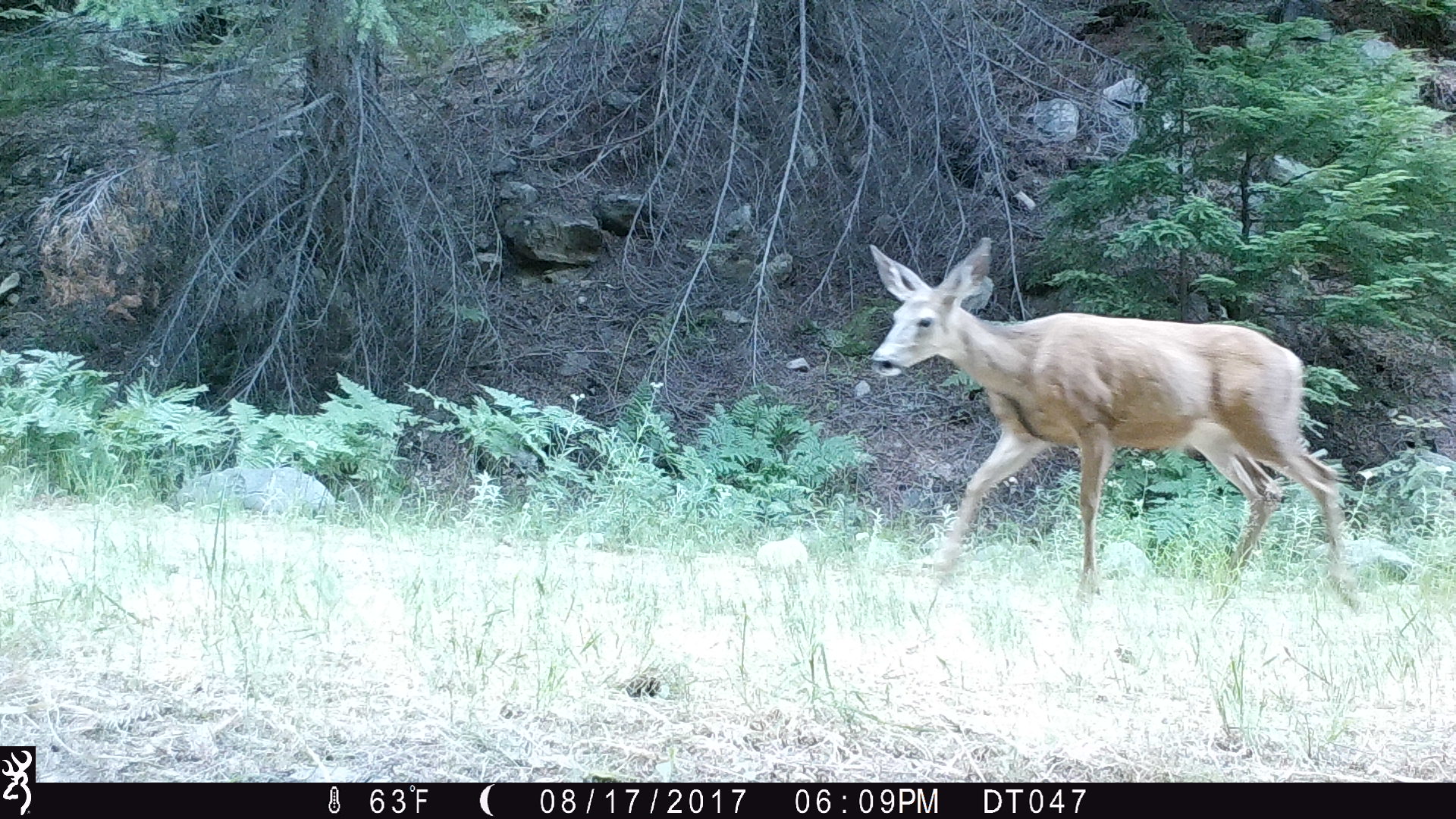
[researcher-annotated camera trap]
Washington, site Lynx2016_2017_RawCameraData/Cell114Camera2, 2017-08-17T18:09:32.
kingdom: Animalia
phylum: Chordata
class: Mammalia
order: Artiodactyla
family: Cervidae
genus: Odocoileus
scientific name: Odocoileus hemionus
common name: mule deer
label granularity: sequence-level